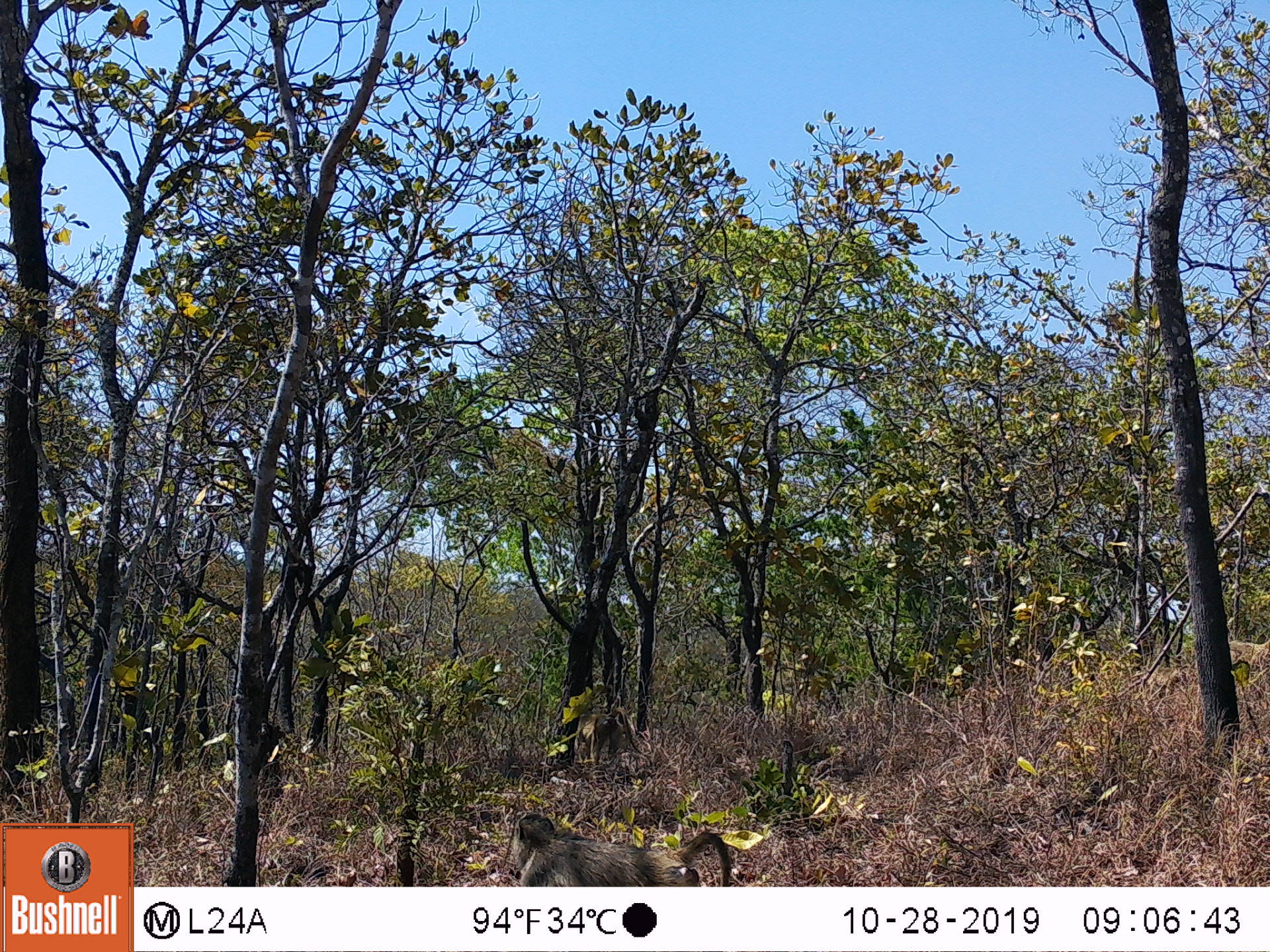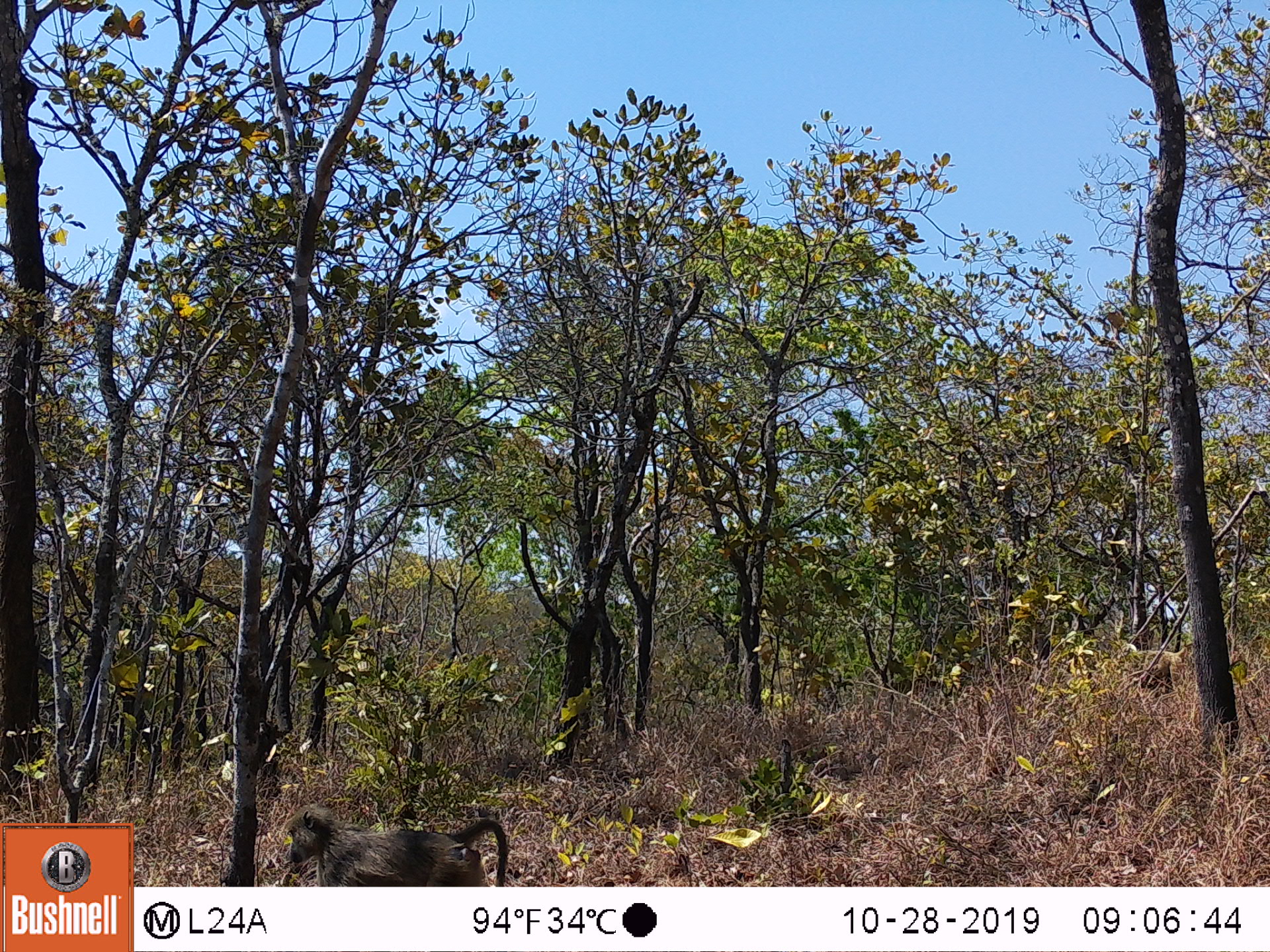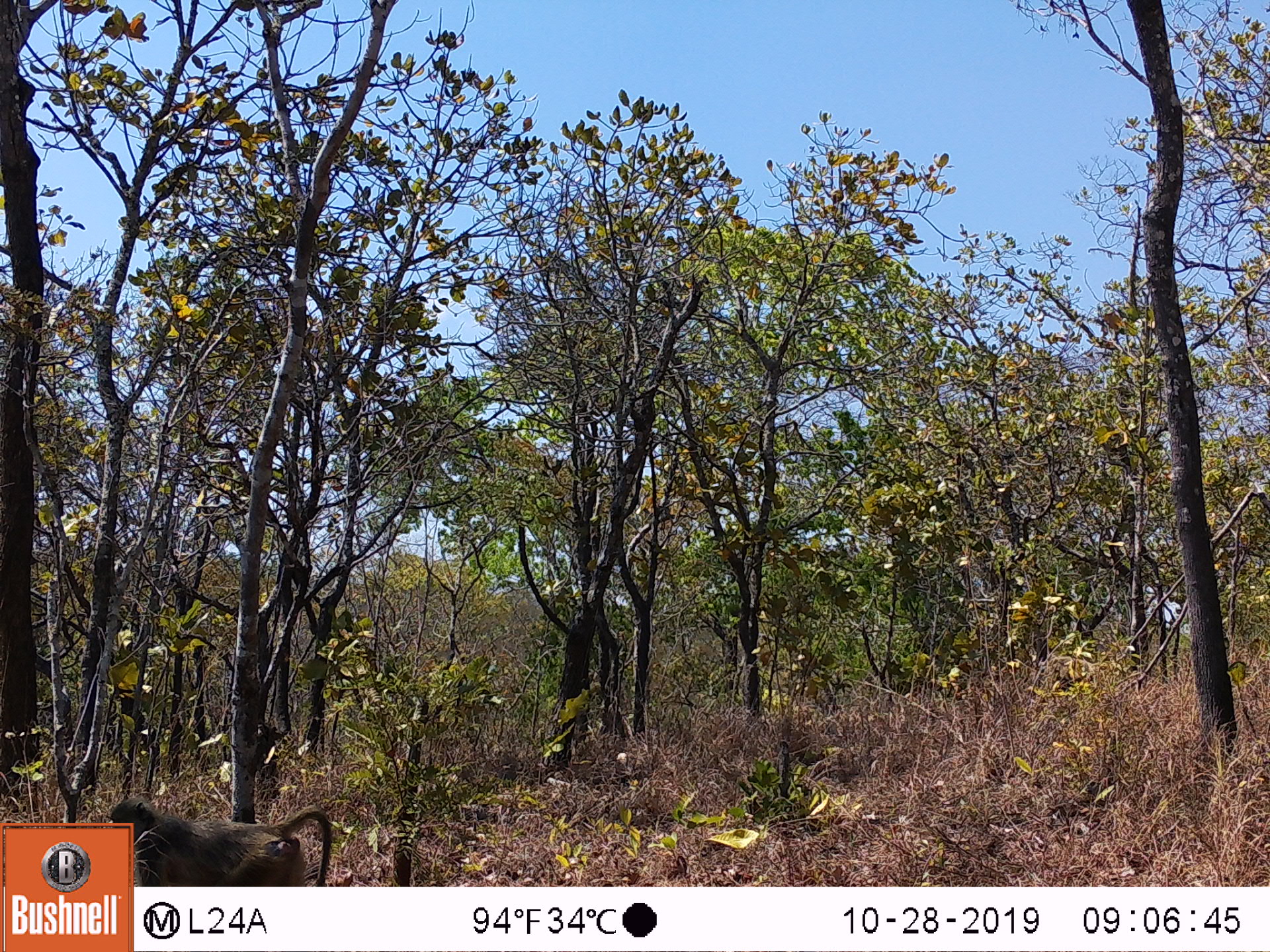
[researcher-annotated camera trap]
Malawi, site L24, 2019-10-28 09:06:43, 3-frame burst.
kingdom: Animalia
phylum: Chordata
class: Mammalia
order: Primates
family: Cercopithecidae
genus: Papio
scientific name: Papio cynocephalus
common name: yellow baboon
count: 1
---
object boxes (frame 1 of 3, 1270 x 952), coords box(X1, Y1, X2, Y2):
yellow baboon: box(497, 809, 737, 883)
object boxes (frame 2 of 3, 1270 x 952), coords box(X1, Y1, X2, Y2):
yellow baboon: box(278, 801, 513, 882); box(1113, 638, 1189, 693)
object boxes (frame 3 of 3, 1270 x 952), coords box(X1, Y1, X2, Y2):
yellow baboon: box(136, 804, 337, 880)